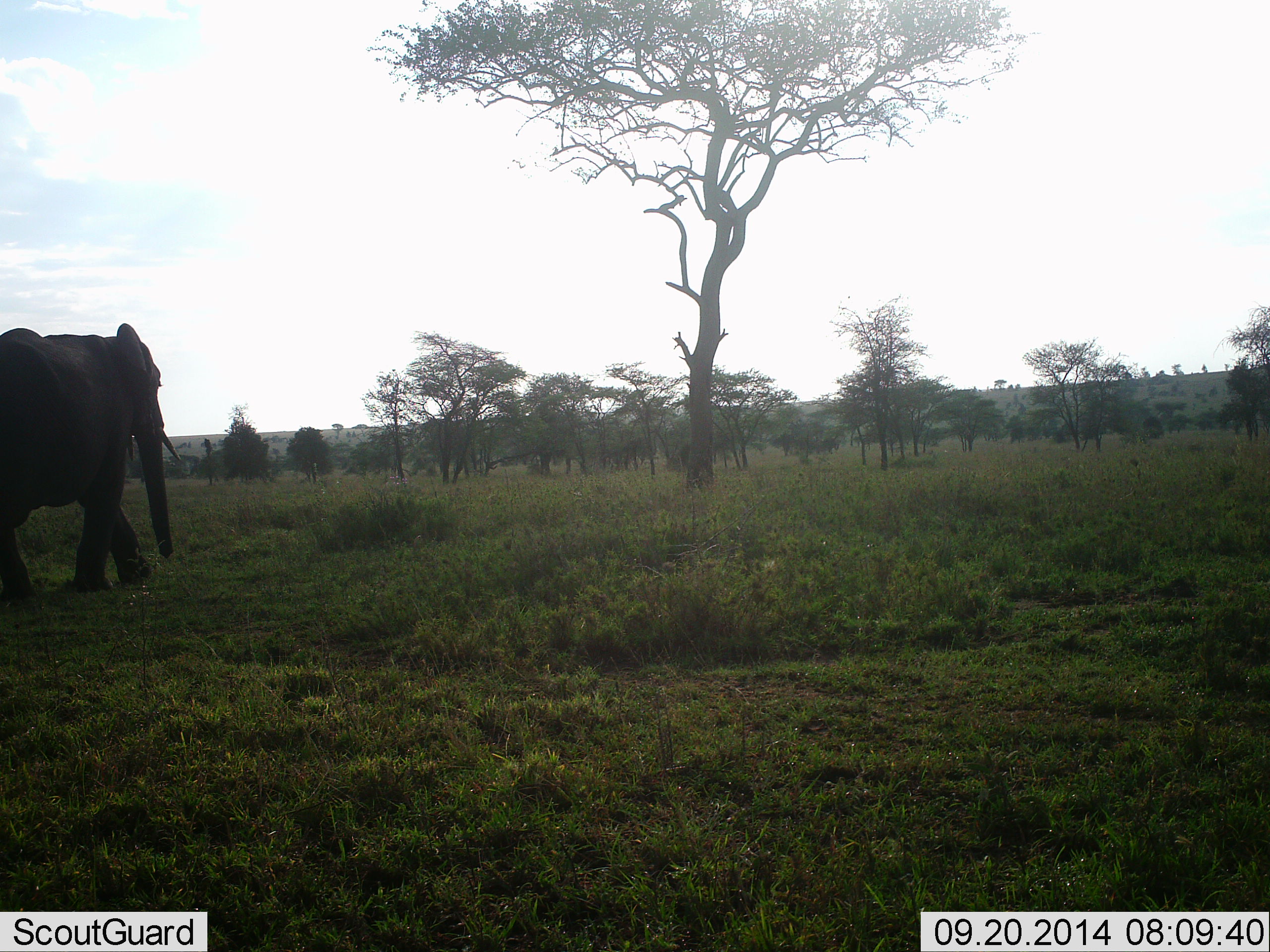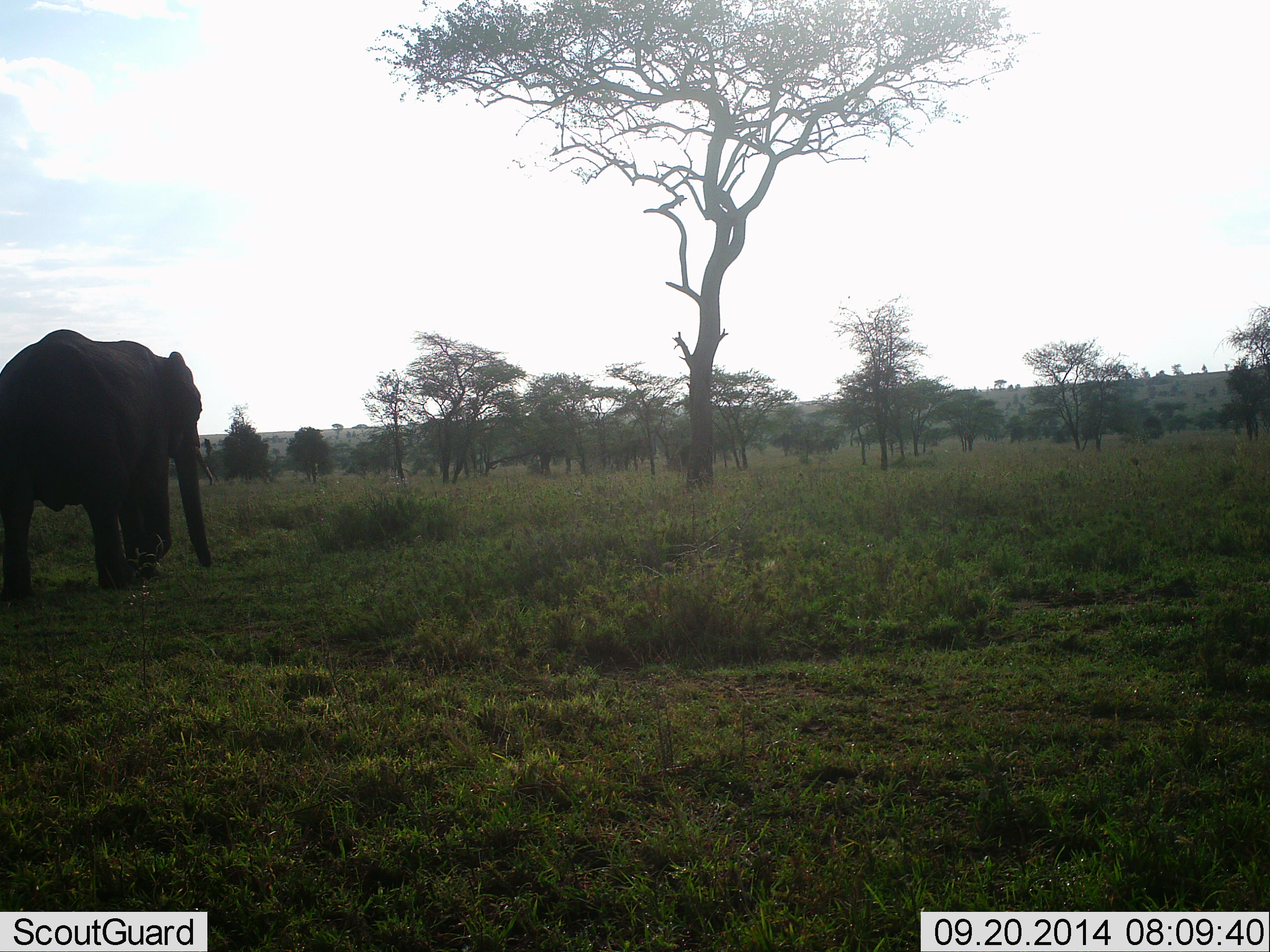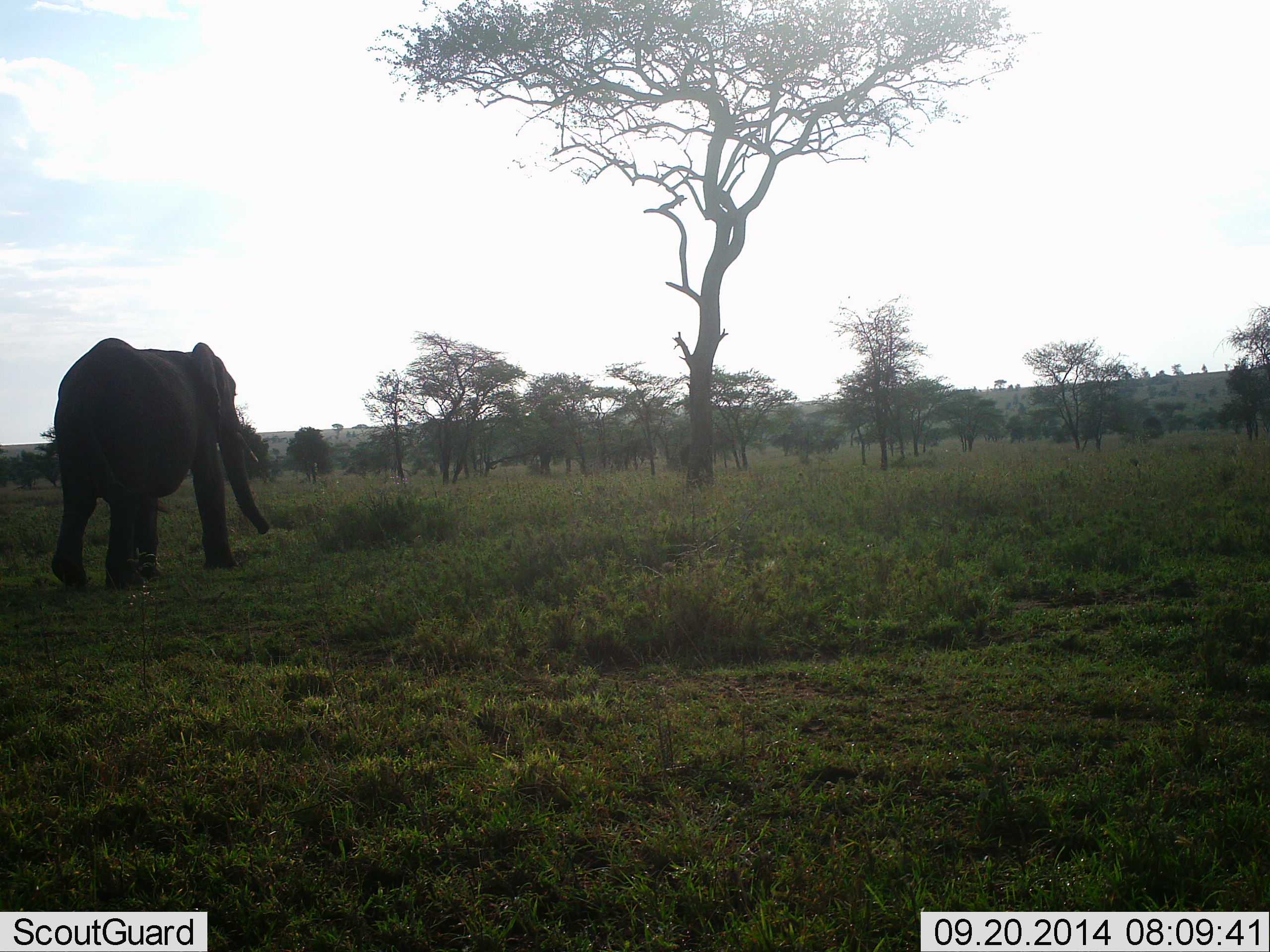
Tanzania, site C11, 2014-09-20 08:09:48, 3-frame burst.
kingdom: Animalia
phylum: Chordata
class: Mammalia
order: Proboscidea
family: Elephantidae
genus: Loxodonta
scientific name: Loxodonta africana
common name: african bush elephant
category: elephant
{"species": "elephant (african bush elephant) (Loxodonta africana)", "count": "1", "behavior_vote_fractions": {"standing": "0%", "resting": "0%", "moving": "100%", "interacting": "0%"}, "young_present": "0%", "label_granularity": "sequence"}